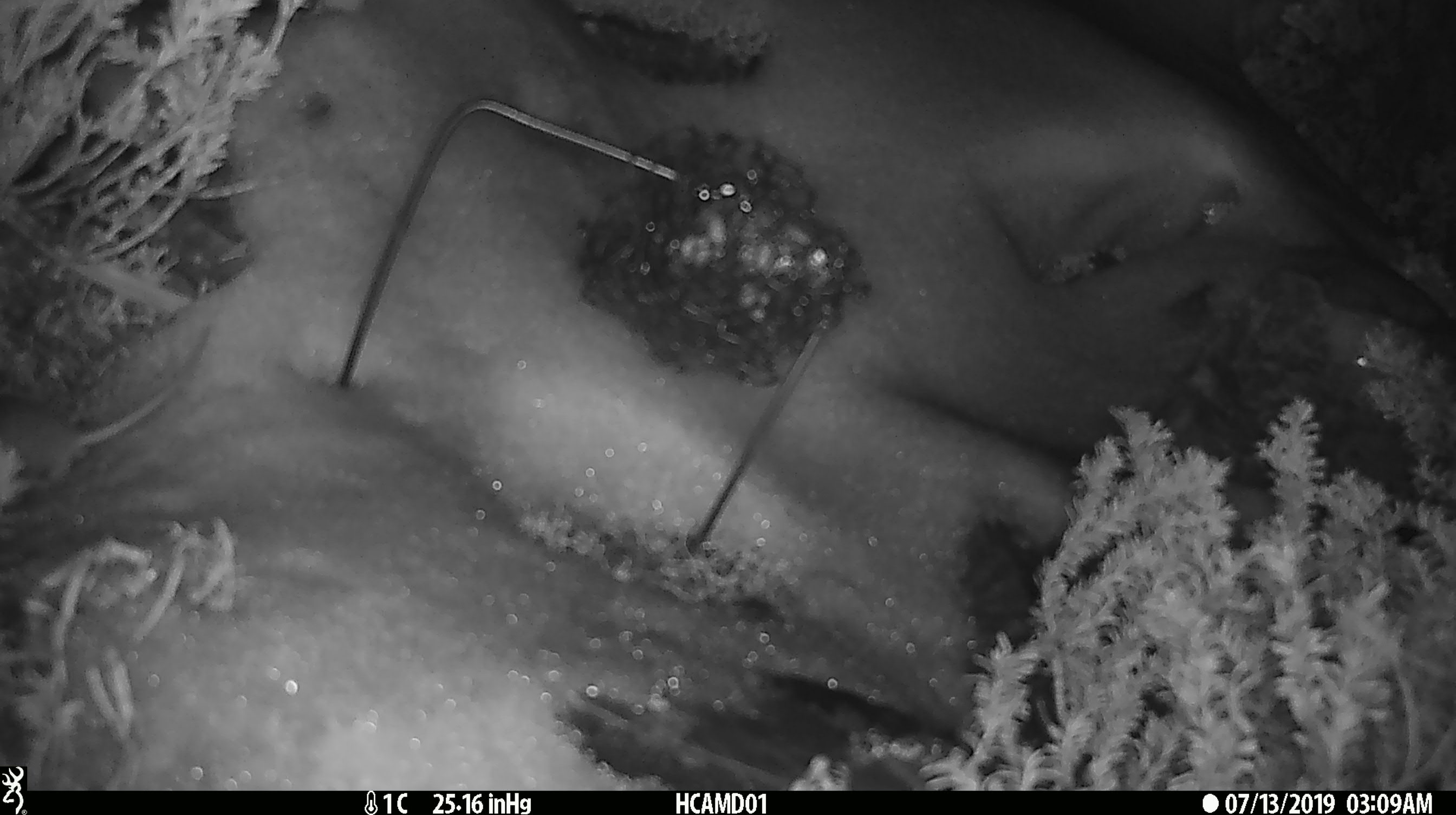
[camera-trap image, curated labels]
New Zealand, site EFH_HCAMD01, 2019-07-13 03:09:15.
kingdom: Animalia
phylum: Chordata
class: Mammalia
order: Rodentia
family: Muridae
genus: Mus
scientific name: Mus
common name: mouse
Mouse (Mus).